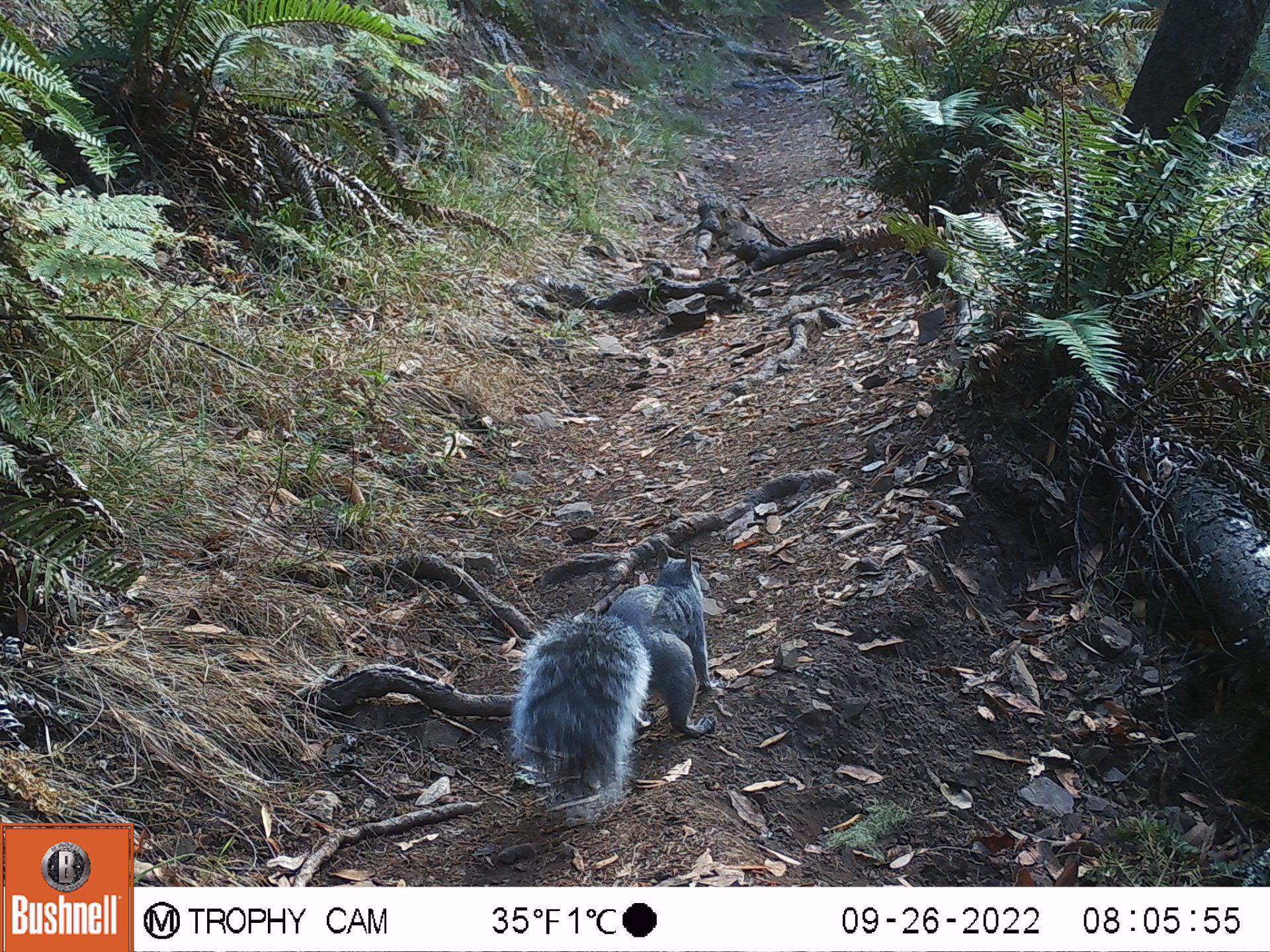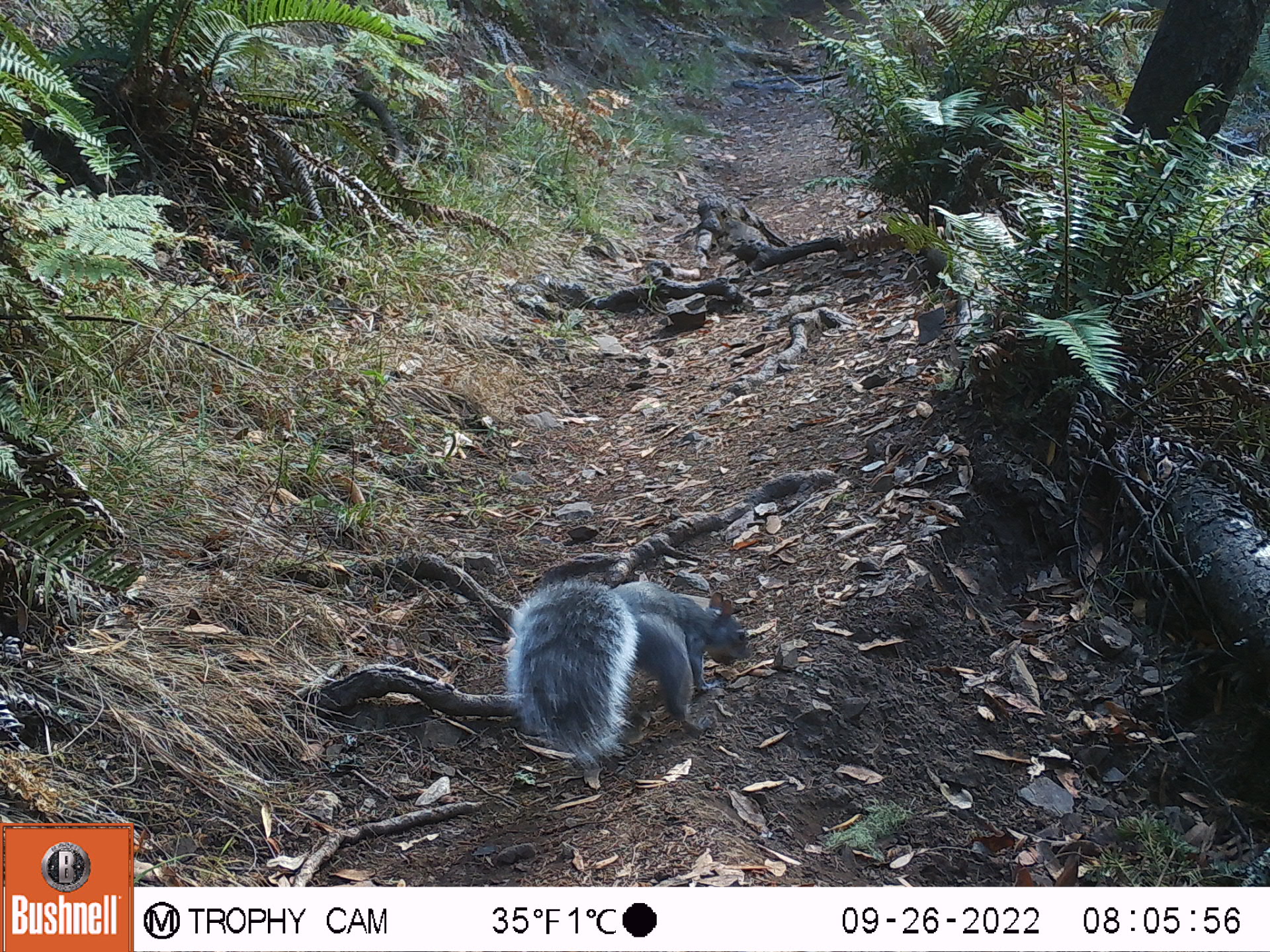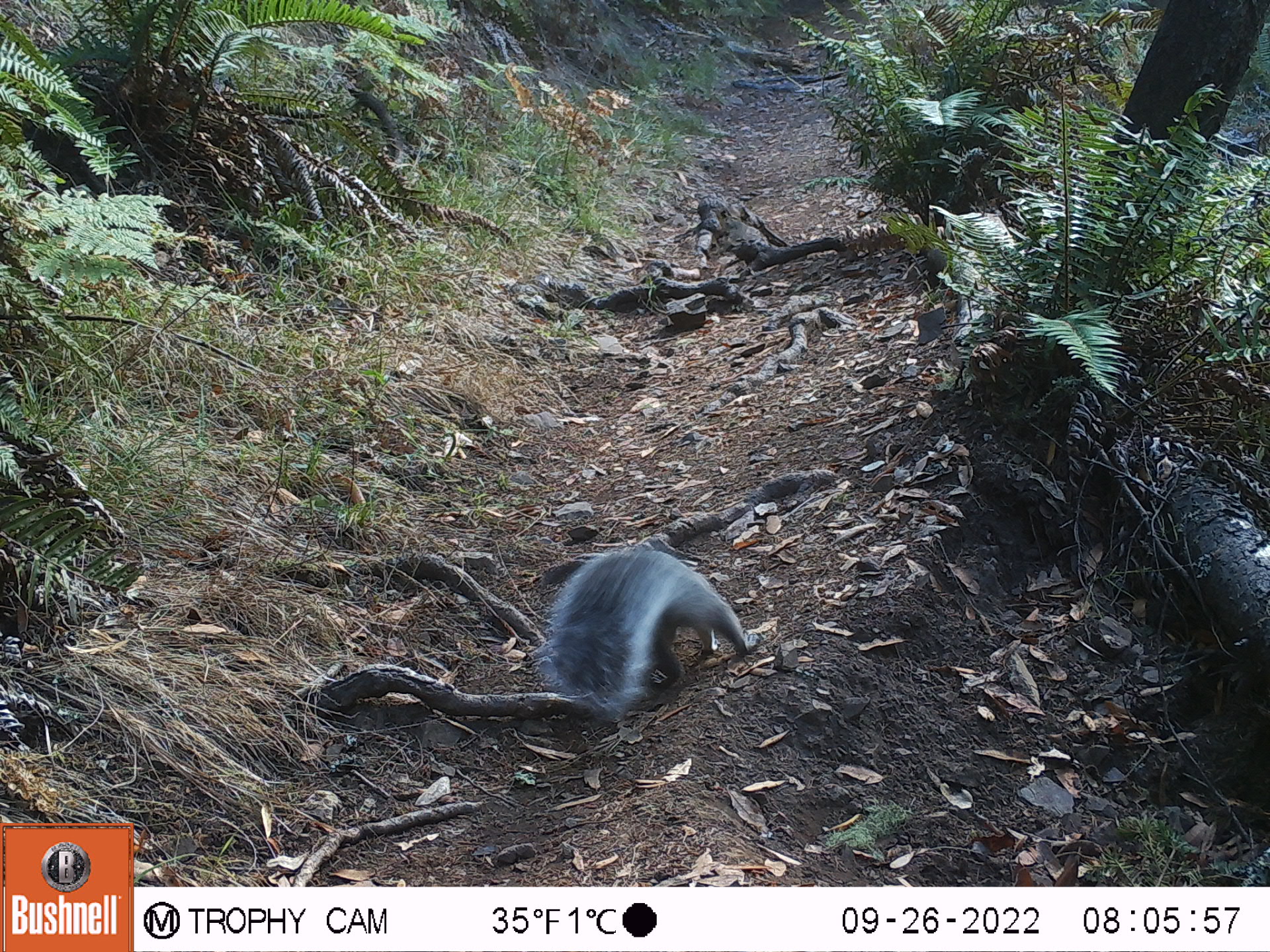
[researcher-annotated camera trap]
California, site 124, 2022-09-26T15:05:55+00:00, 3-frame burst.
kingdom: Animalia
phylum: Chordata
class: Mammalia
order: Rodentia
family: Sciuridae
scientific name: Sciuridae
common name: squirrel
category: unknown squirrel